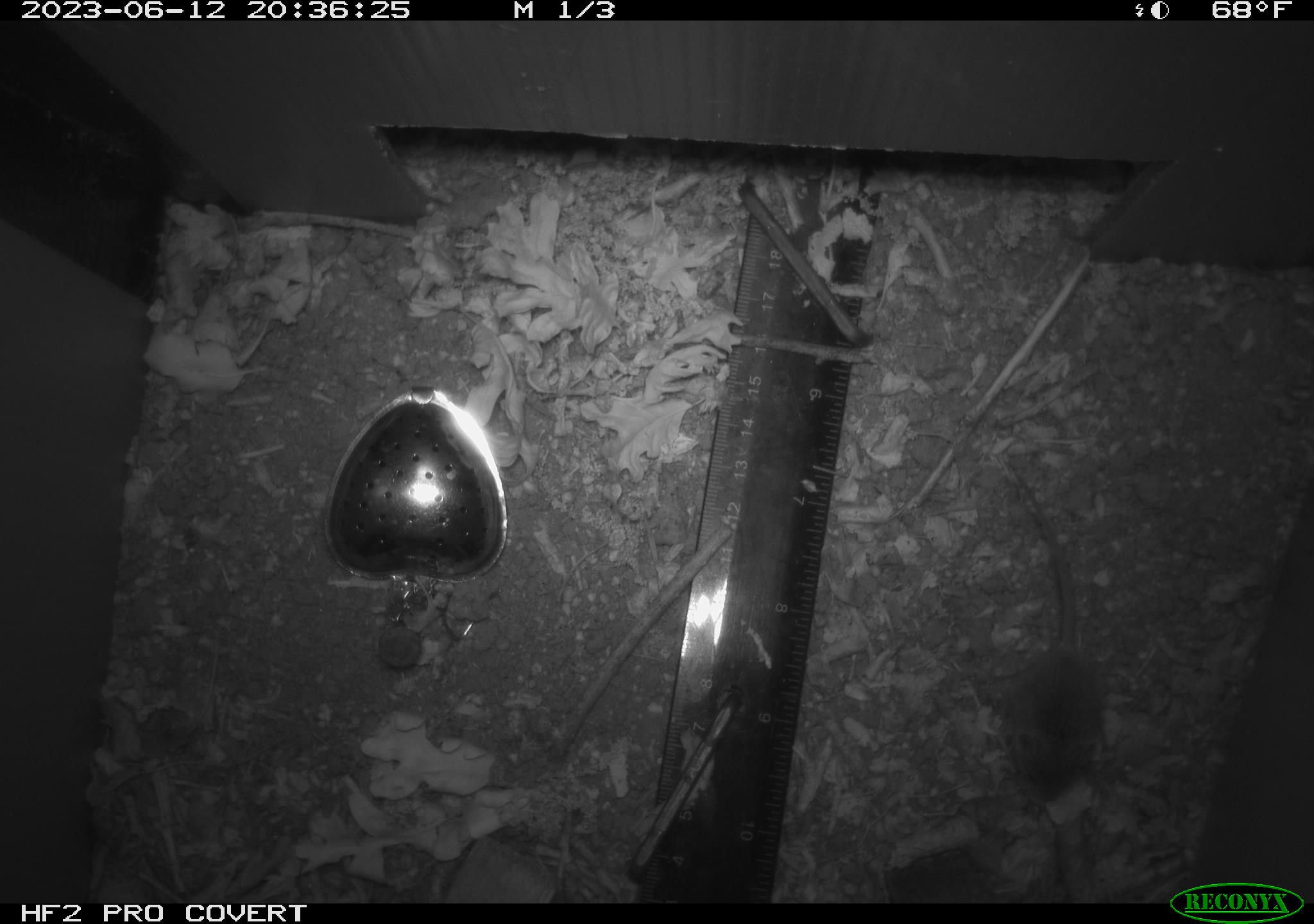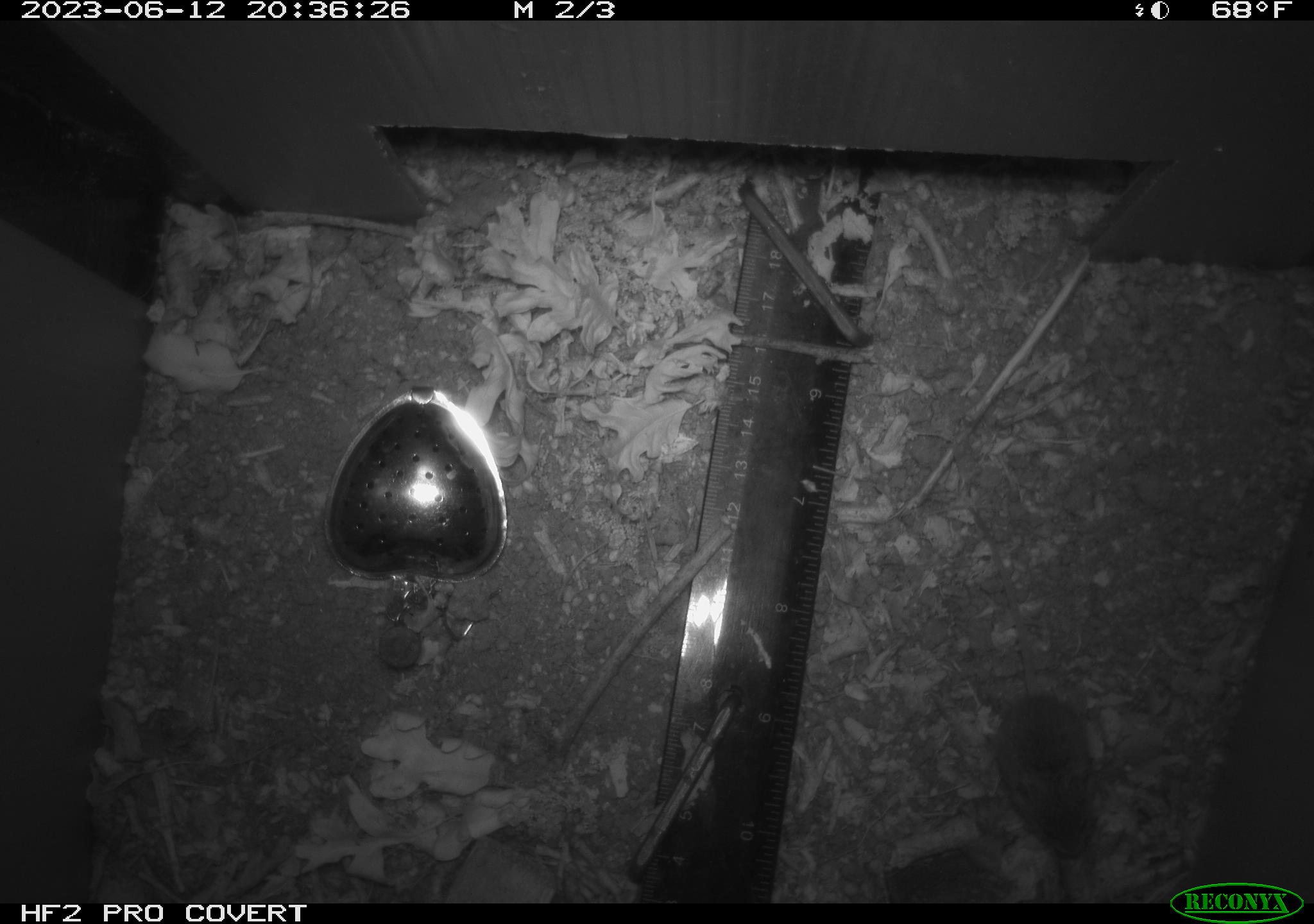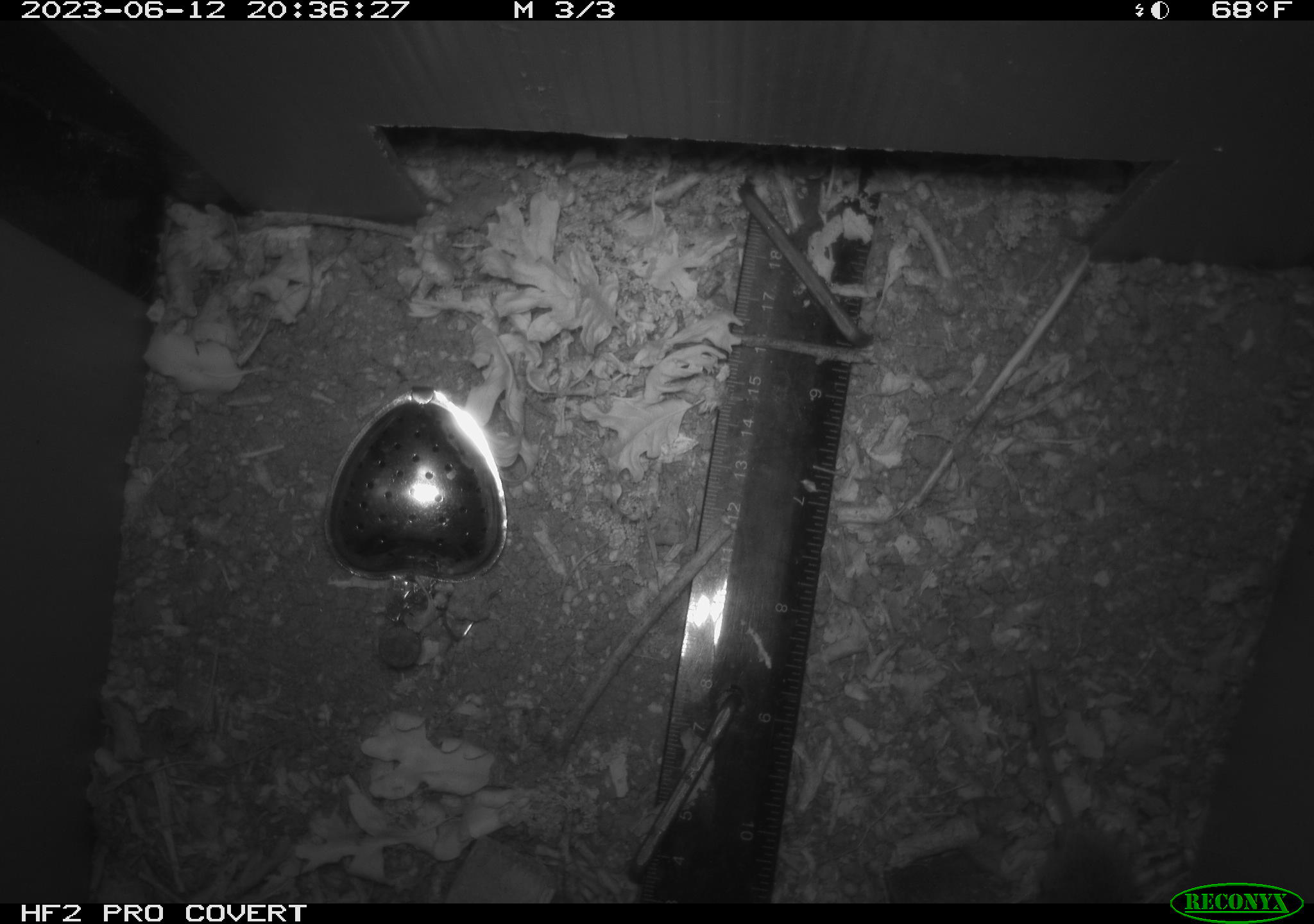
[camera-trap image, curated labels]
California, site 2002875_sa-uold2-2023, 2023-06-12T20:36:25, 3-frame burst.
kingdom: Animalia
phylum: Chordata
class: Mammalia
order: Rodentia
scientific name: Rodentia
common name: mouse species